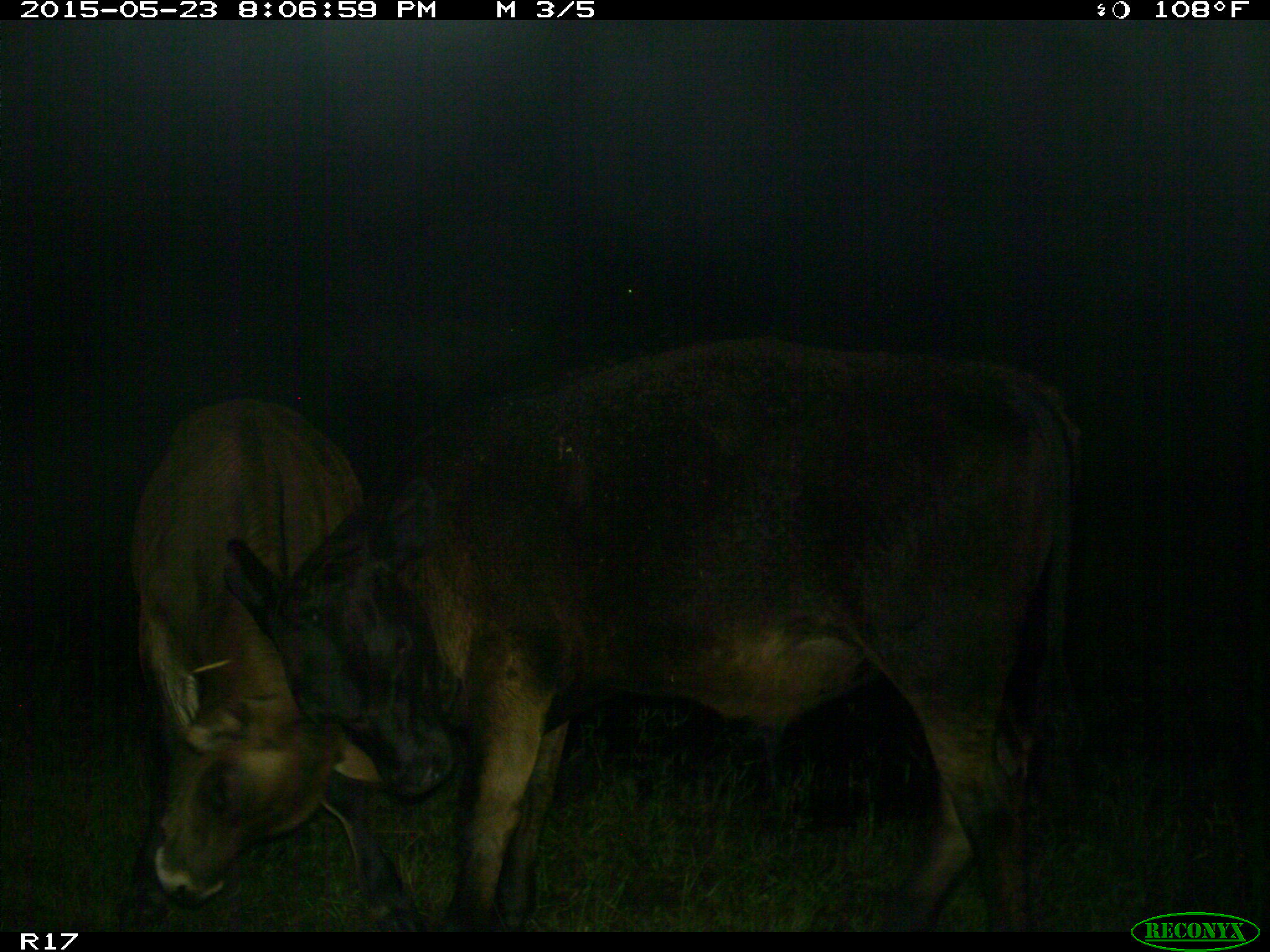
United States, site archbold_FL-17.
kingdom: Animalia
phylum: Chordata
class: Mammalia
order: Artiodactyla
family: Bovidae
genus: Bos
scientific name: Bos taurus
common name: domestic cow